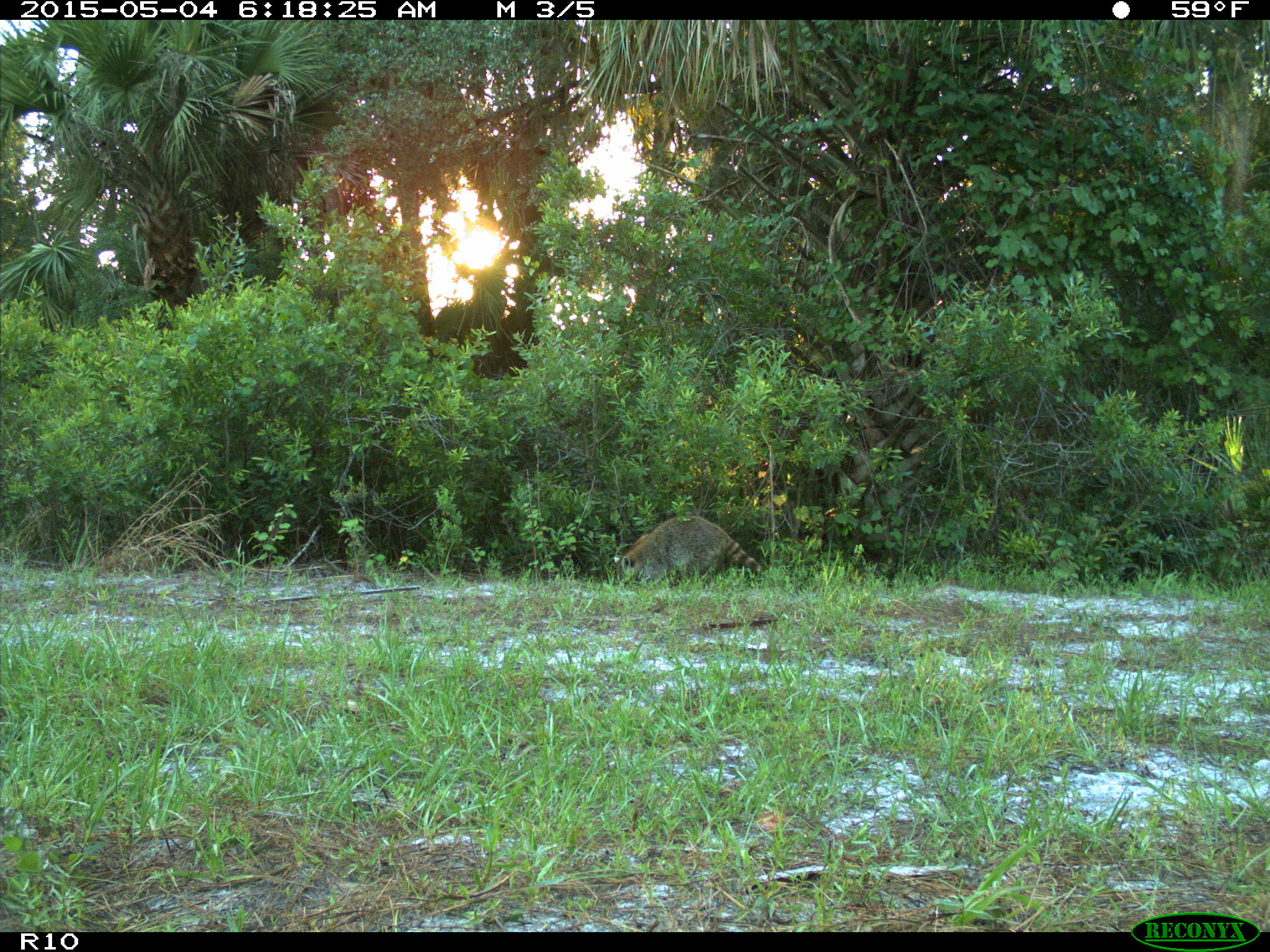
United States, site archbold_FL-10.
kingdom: Animalia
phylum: Chordata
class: Mammalia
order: Carnivora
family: Procyonidae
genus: Procyon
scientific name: Procyon lotor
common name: common raccoon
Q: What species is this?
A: Procyon lotor (common raccoon).